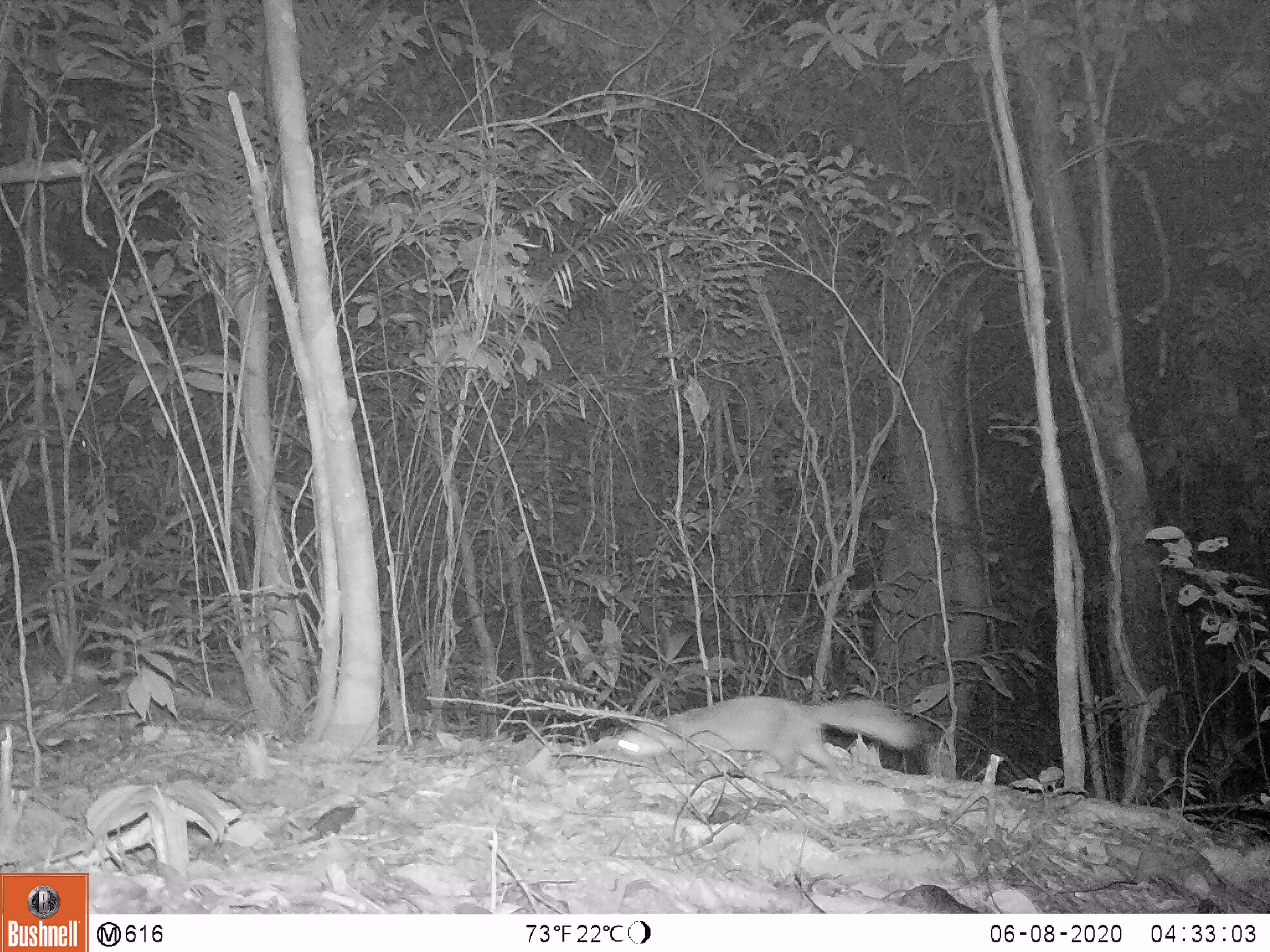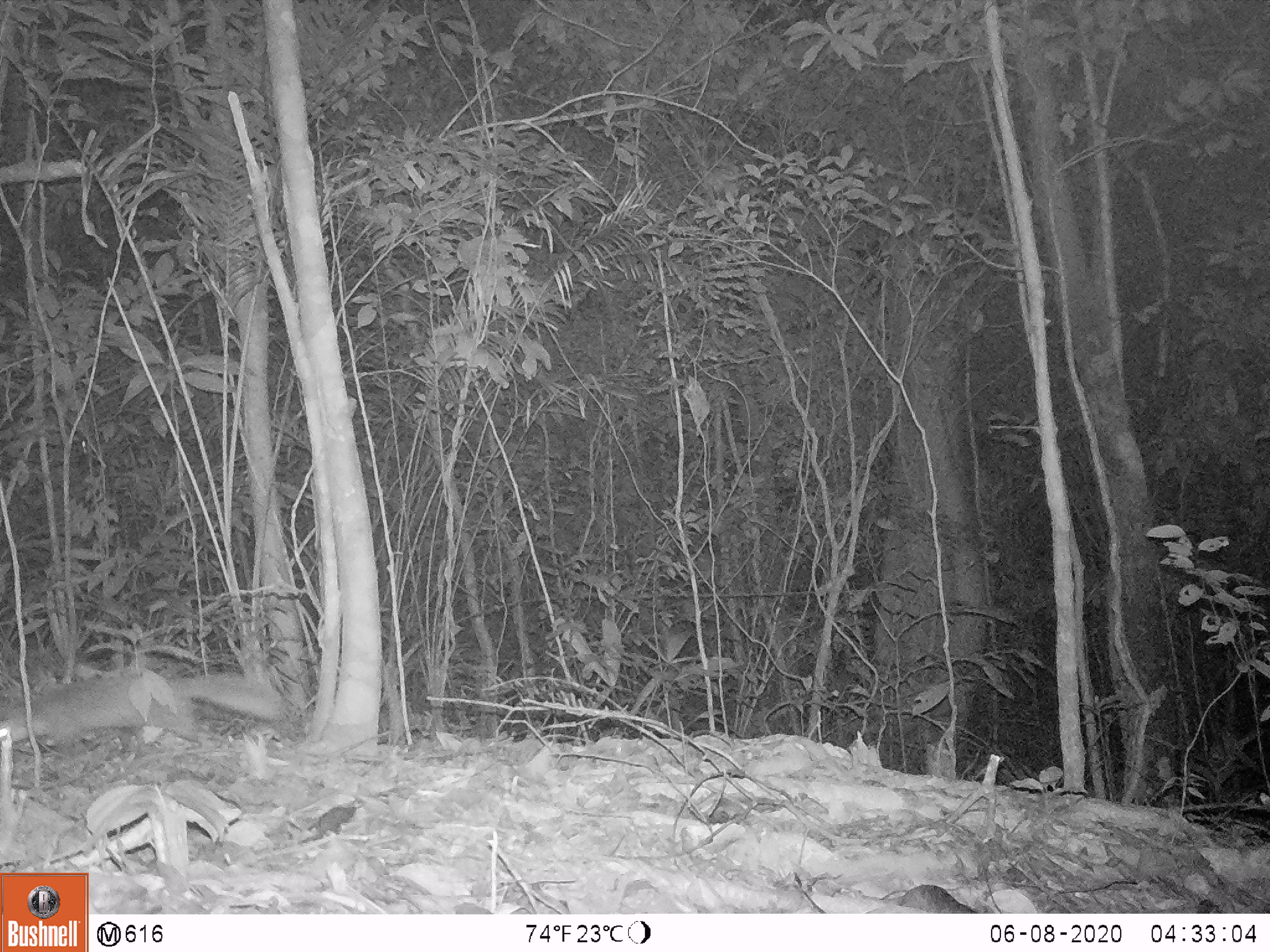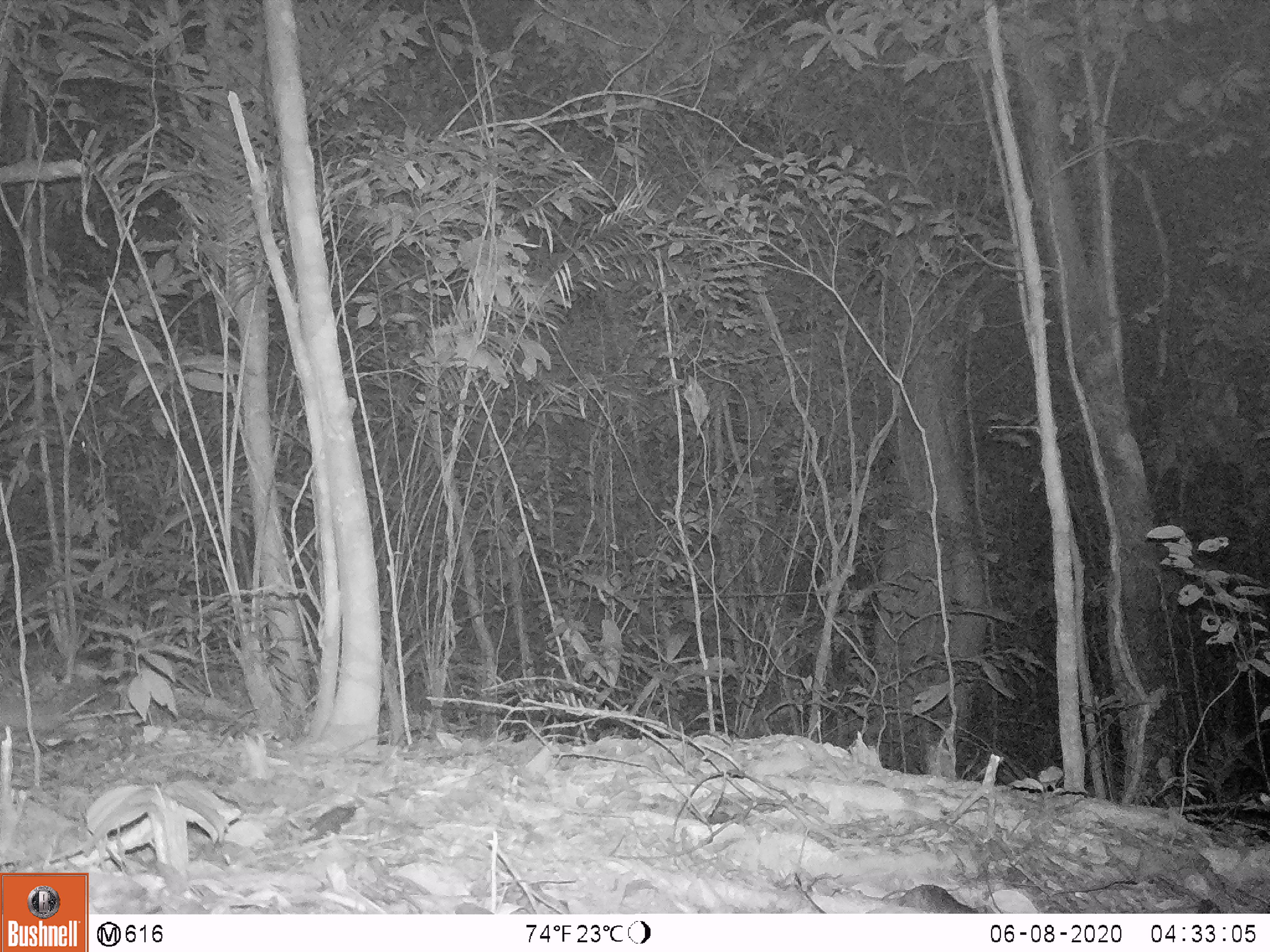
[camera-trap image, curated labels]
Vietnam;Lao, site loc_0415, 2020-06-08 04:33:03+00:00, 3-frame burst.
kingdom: Animalia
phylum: Chordata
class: Mammalia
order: Carnivora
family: Mustelidae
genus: Melogale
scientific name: Melogale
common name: ferret badger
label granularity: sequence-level